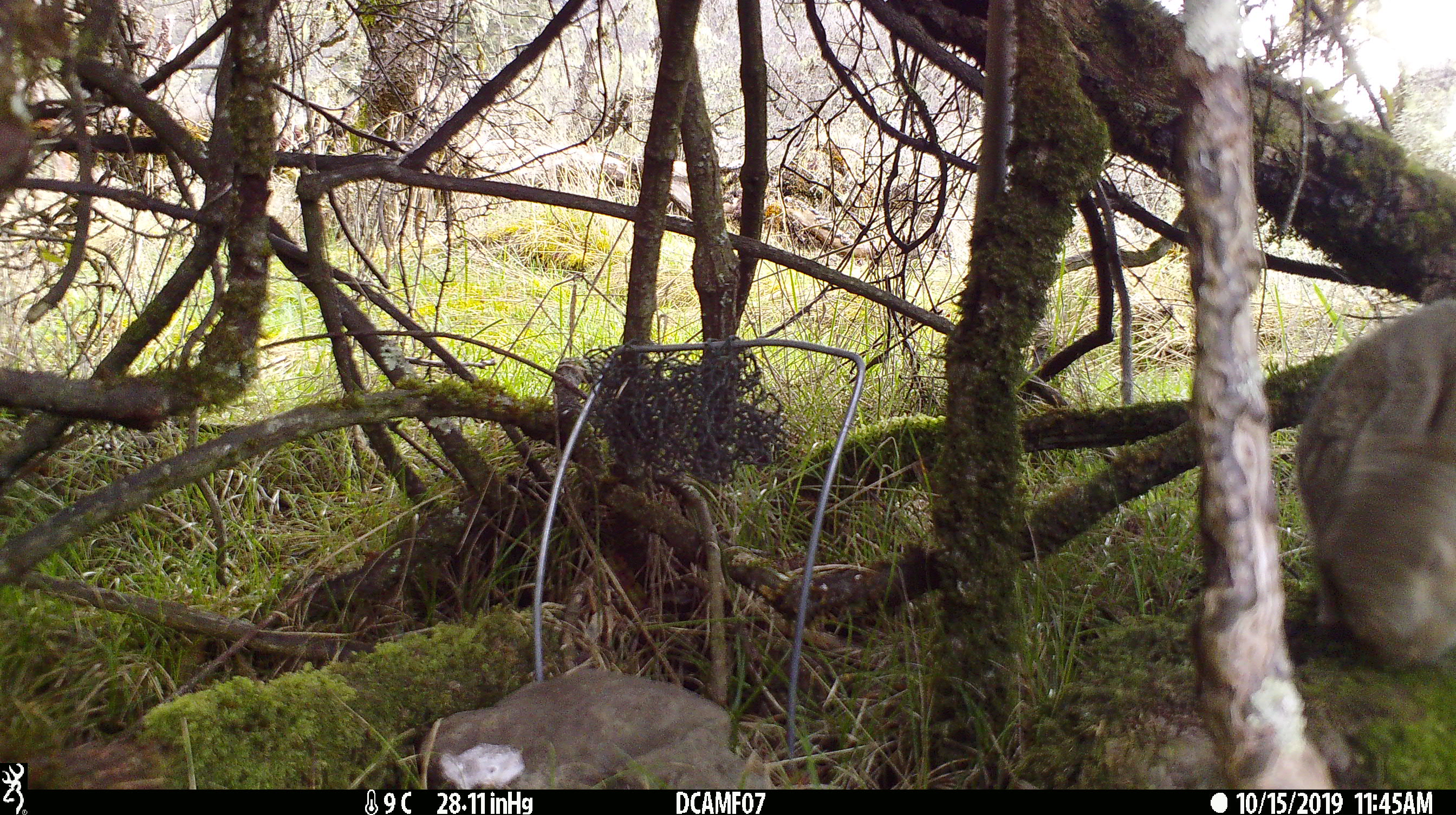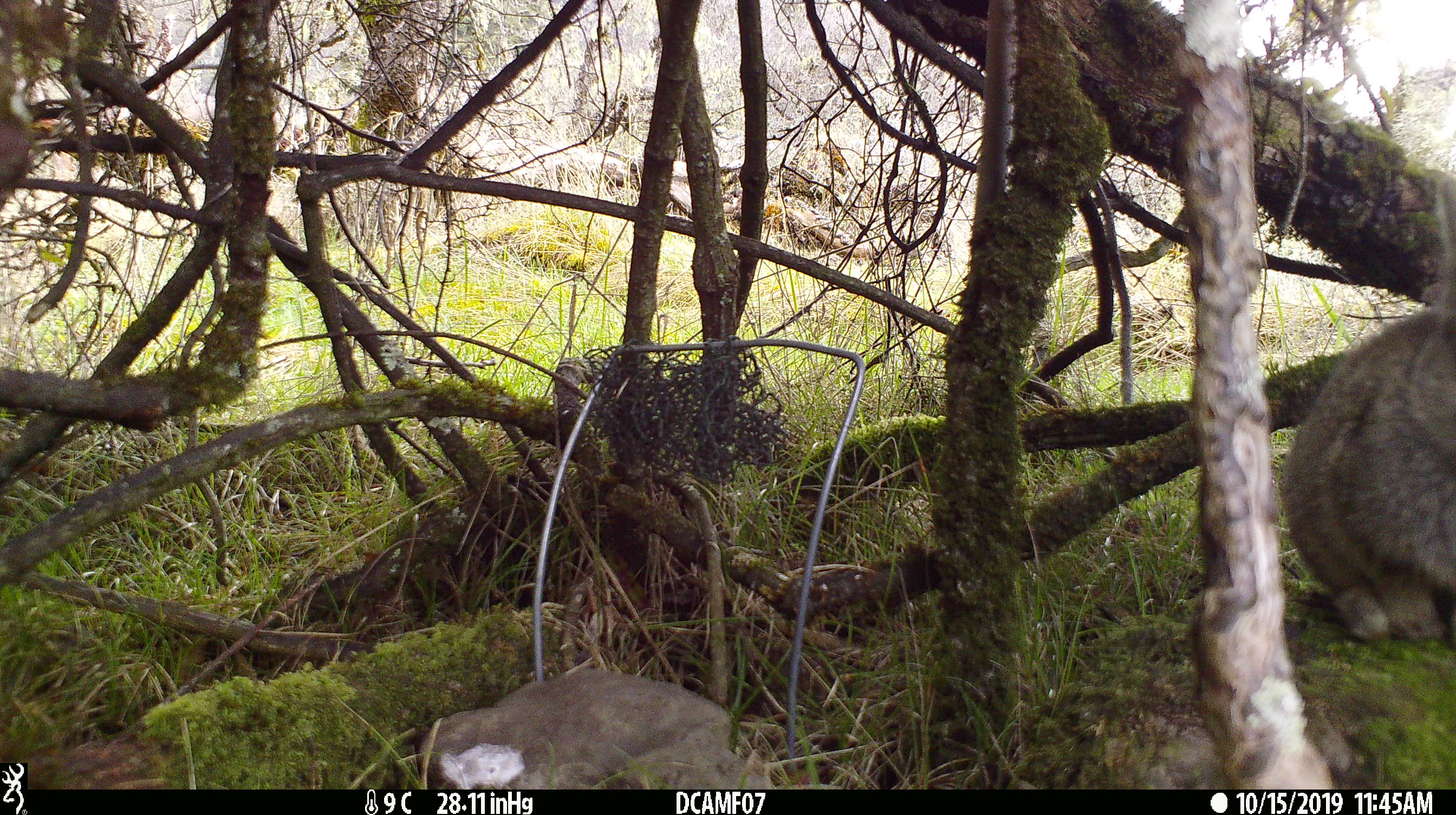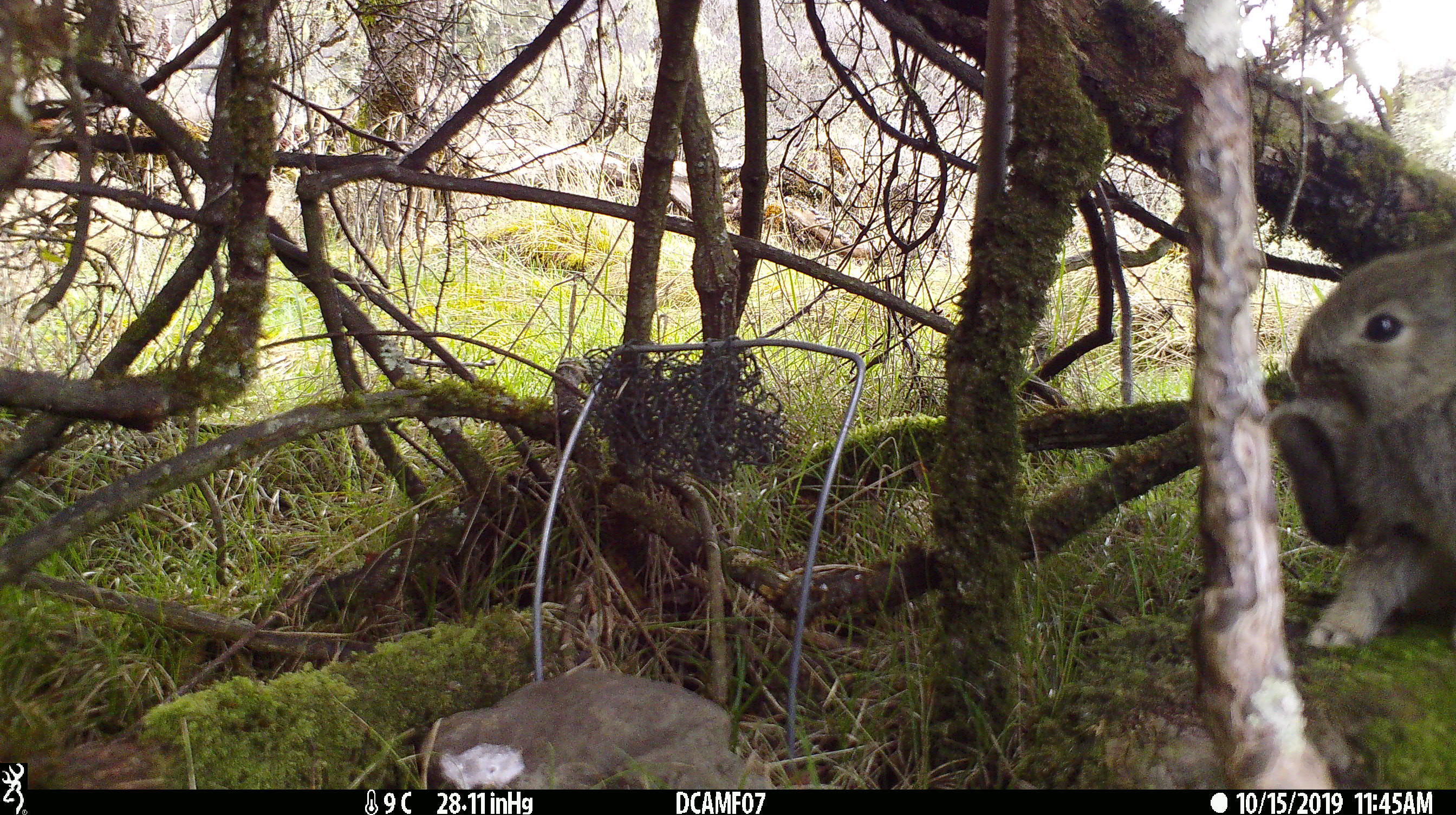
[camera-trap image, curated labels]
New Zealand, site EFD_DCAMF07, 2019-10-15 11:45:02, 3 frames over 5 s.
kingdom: Animalia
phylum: Chordata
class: Mammalia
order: Lagomorpha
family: Leporidae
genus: Oryctolagus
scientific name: Oryctolagus cuniculus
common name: european rabbit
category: rabbit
Rabbit (european rabbit) (Oryctolagus cuniculus).